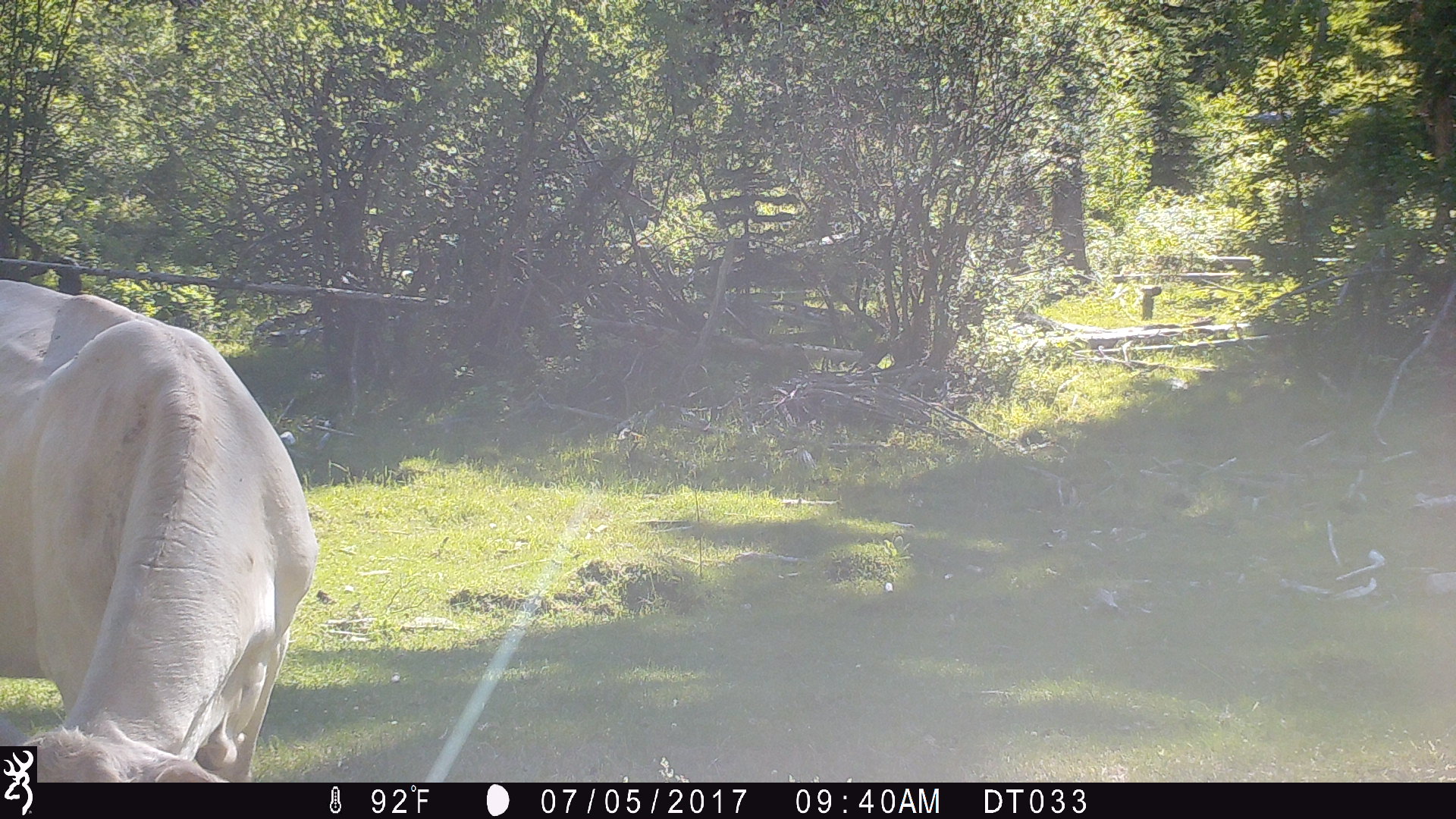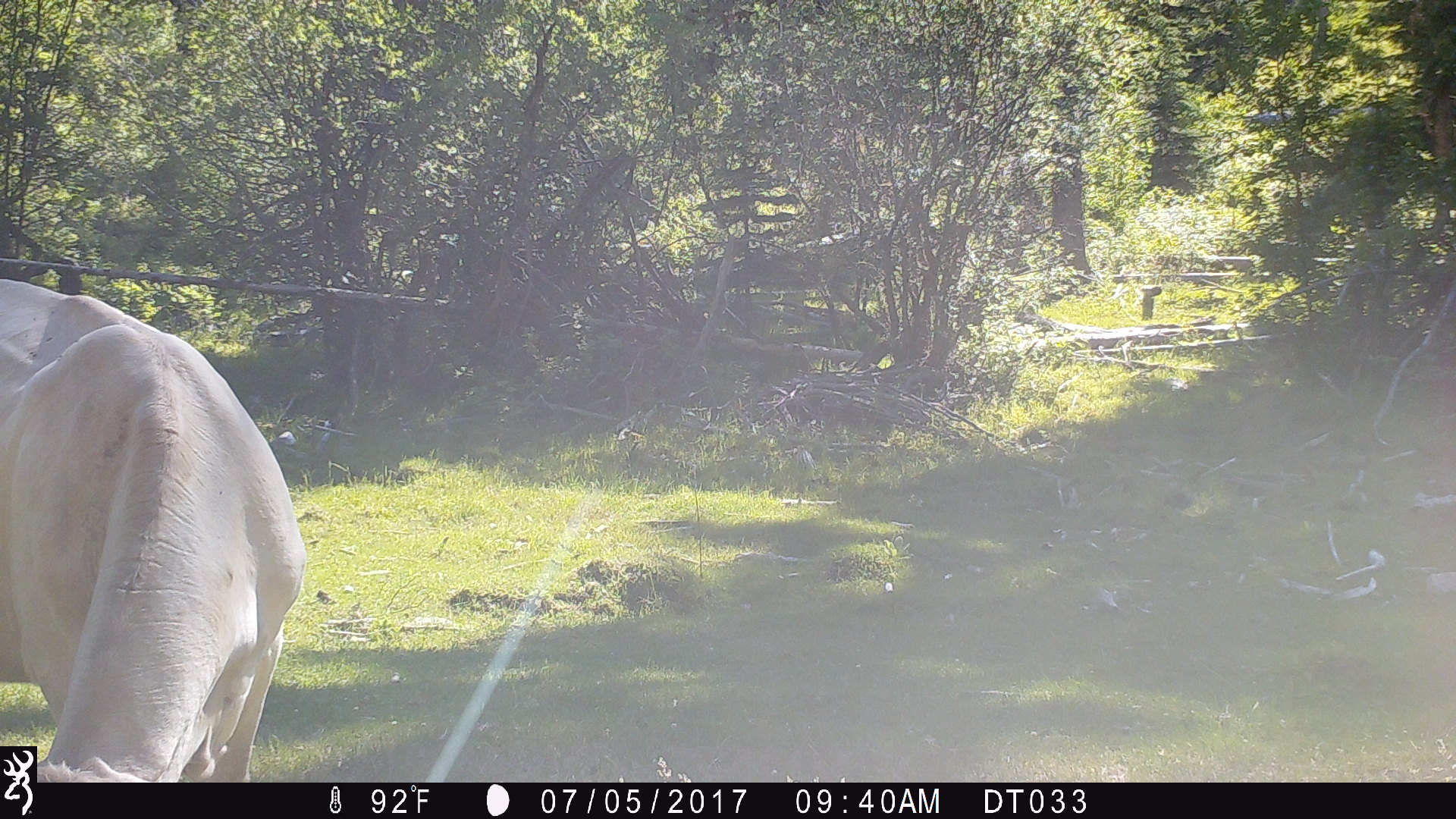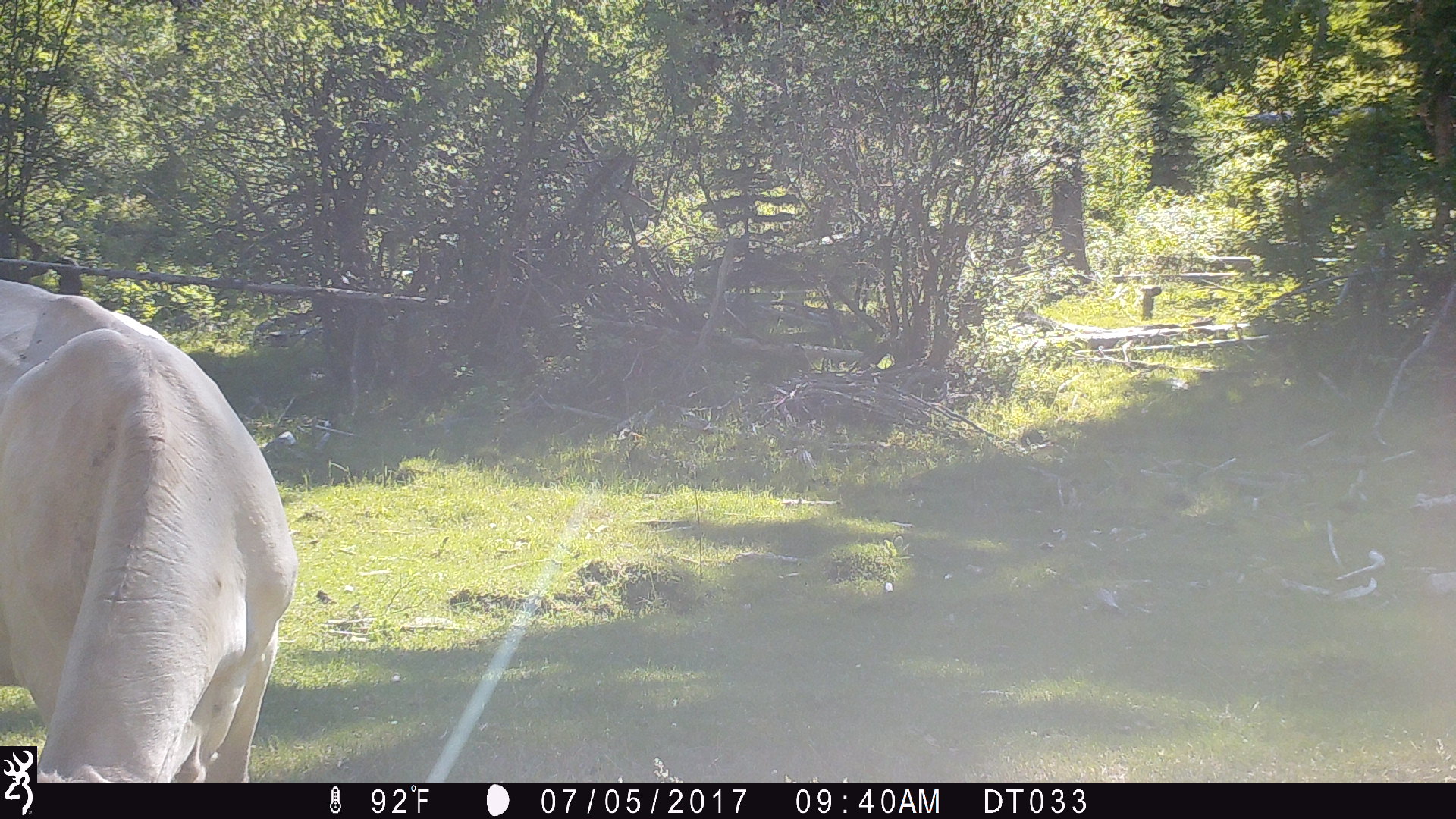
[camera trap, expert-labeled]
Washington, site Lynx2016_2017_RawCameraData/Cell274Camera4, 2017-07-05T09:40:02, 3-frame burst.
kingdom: Animalia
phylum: Chordata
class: Mammalia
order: Artiodactyla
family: Bovidae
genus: Bos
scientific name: Bos taurus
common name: domestic cattle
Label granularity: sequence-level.